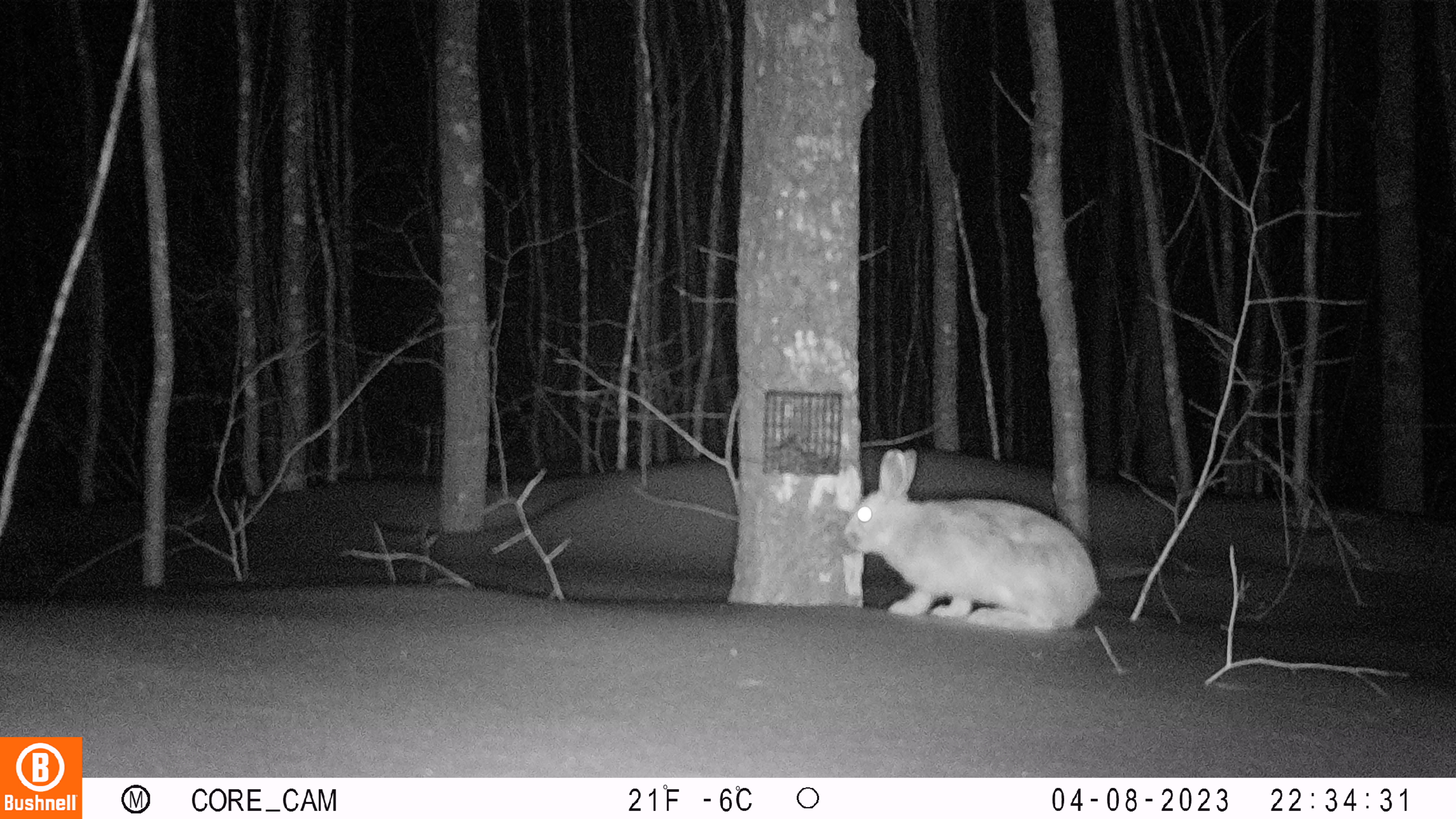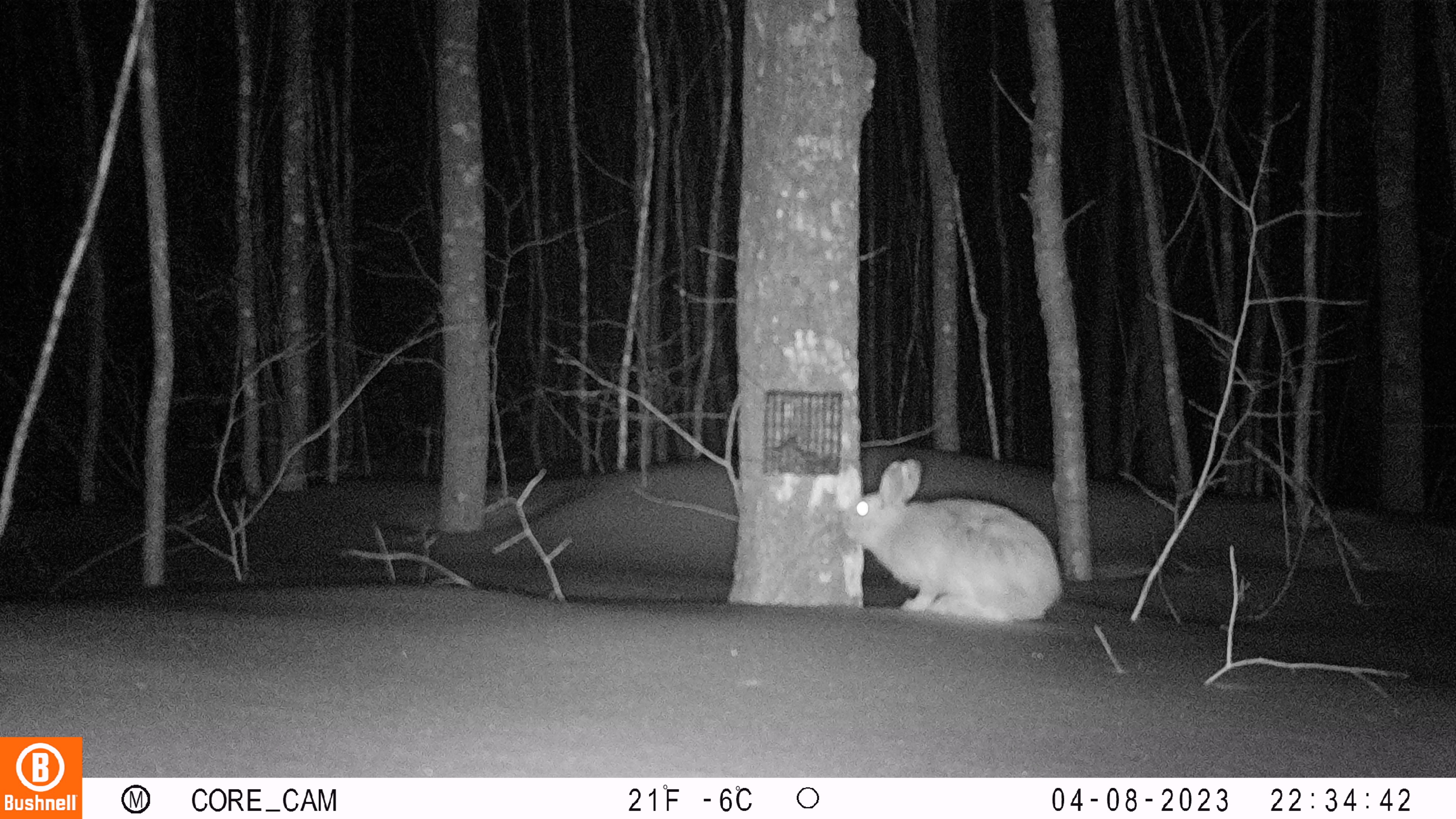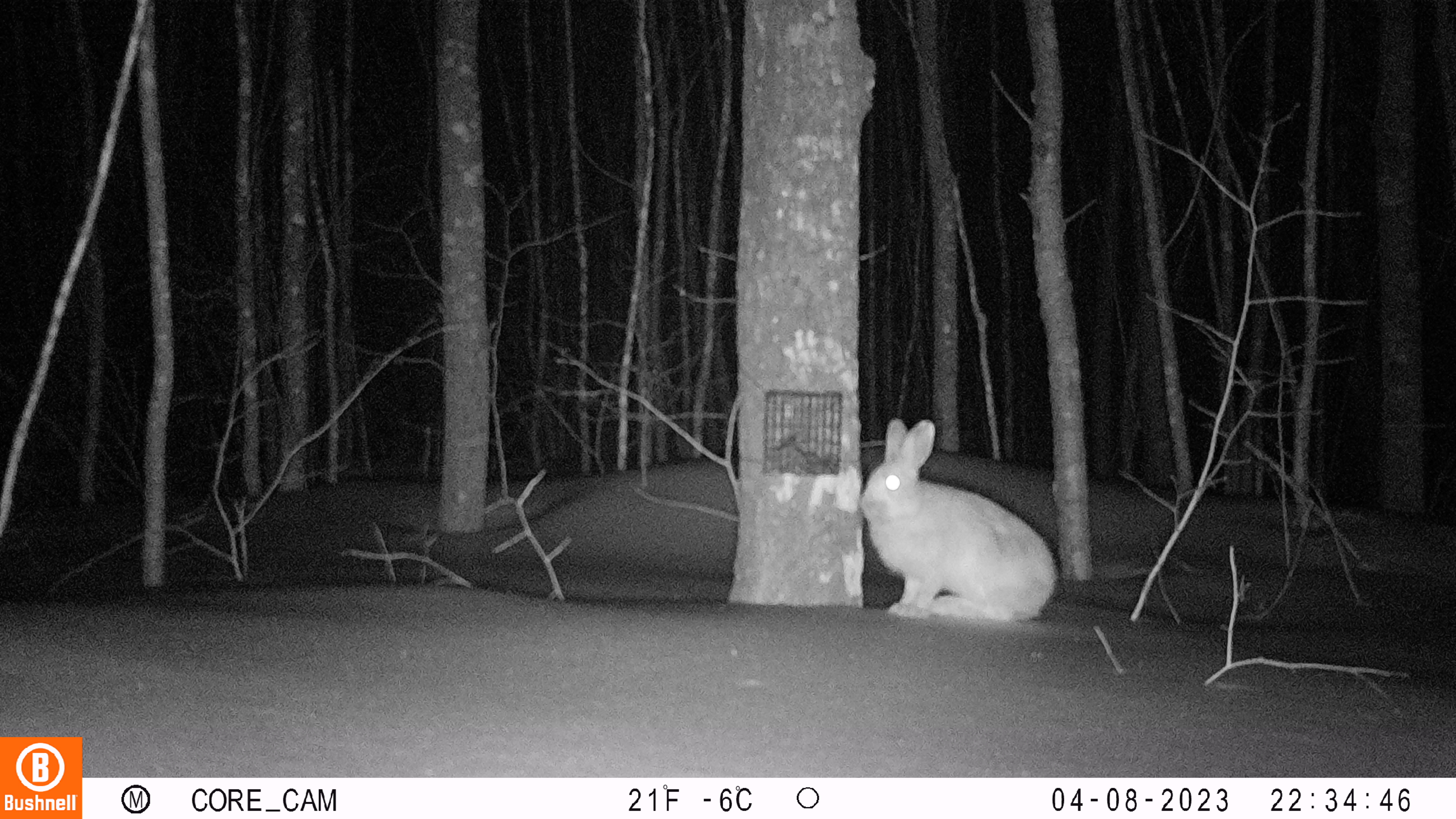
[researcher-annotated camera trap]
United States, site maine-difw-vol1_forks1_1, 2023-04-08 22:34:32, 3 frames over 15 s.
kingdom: Animalia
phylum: Chordata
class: Mammalia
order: Lagomorpha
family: Leporidae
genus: Lepus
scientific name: Lepus americanus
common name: snowshoe hare